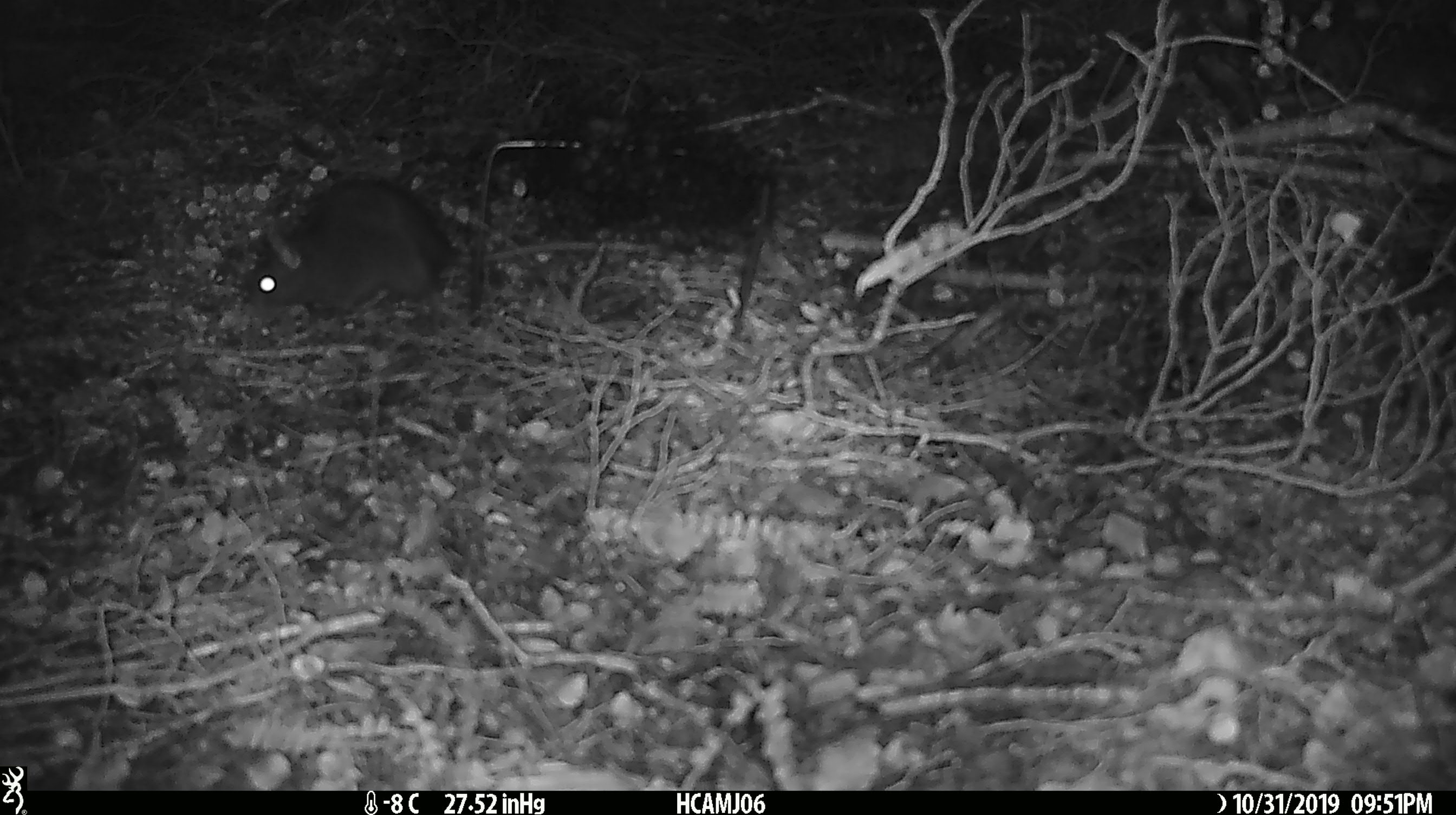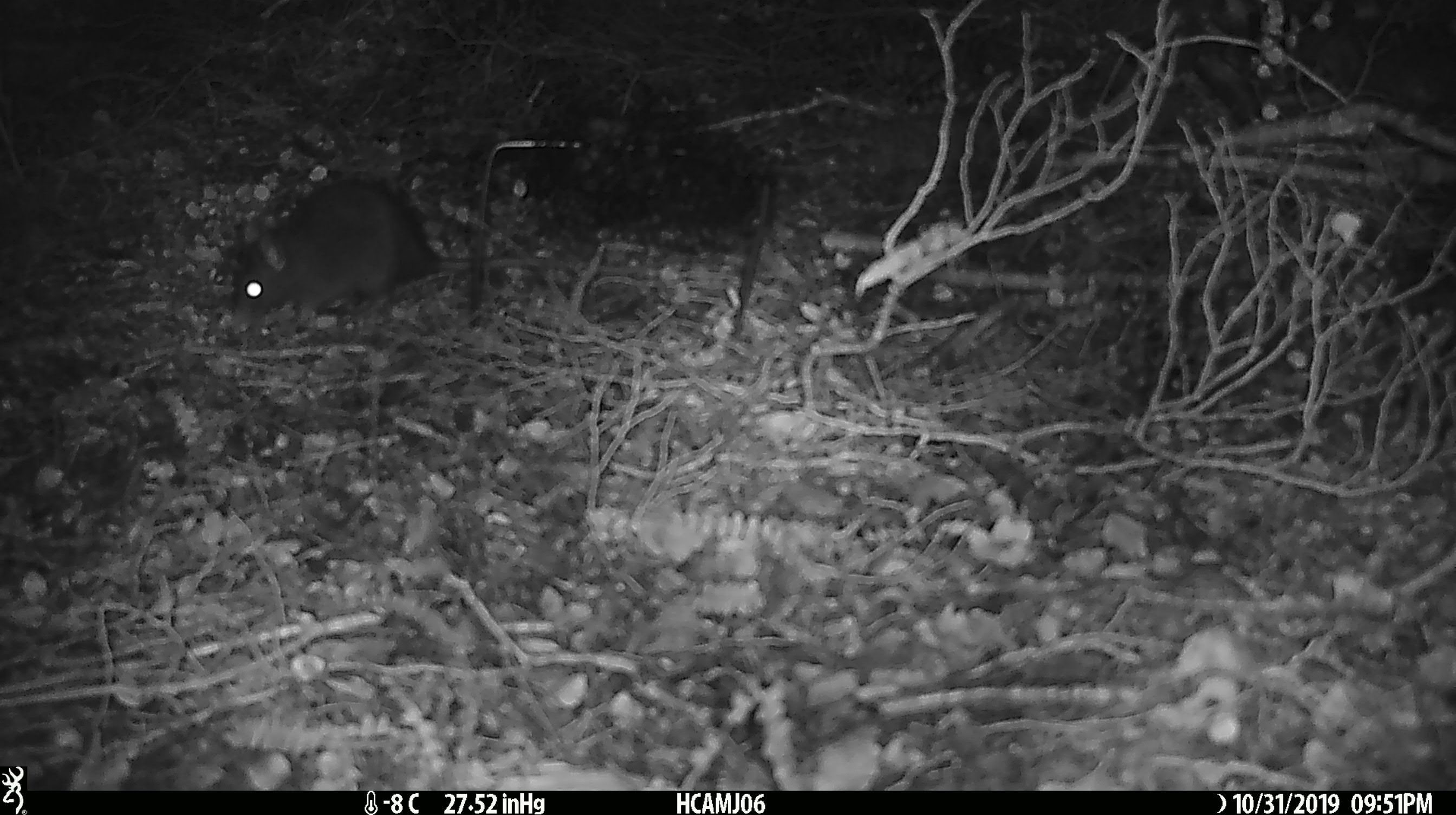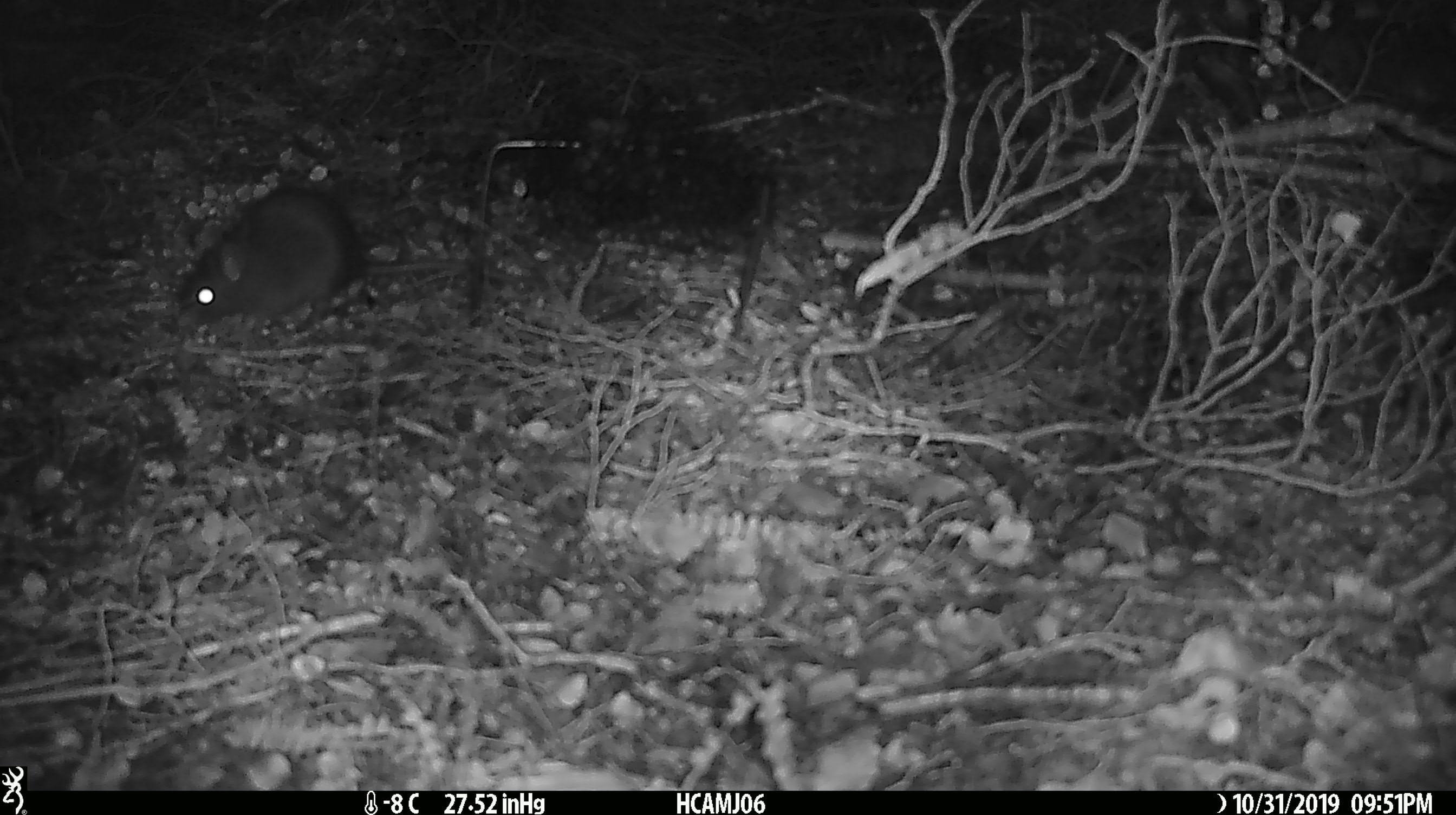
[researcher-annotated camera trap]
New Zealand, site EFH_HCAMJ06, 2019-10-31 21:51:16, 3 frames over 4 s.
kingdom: Animalia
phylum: Chordata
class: Mammalia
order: Rodentia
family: Muridae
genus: Rattus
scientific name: Rattus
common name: rat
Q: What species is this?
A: Rat (Rattus).